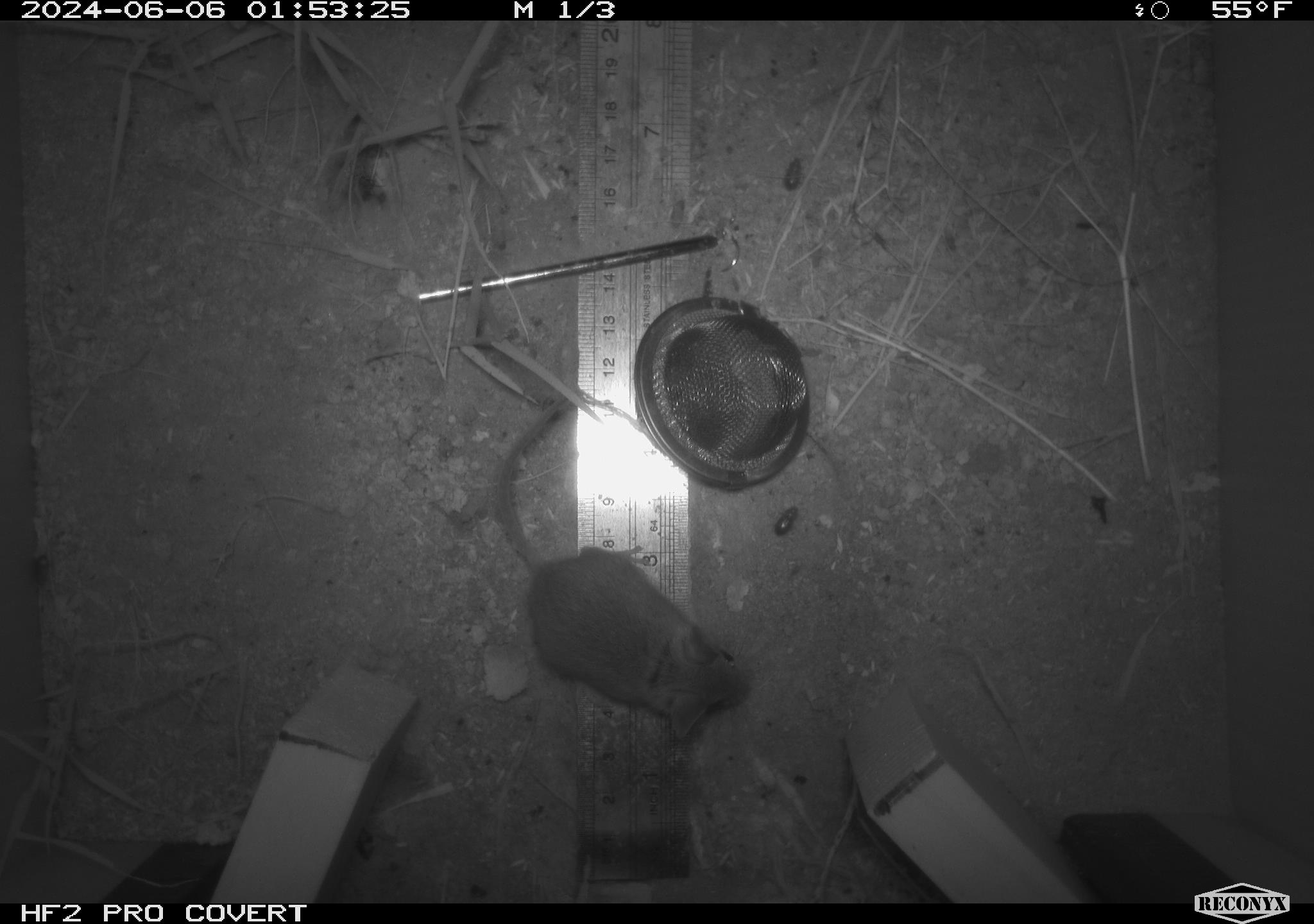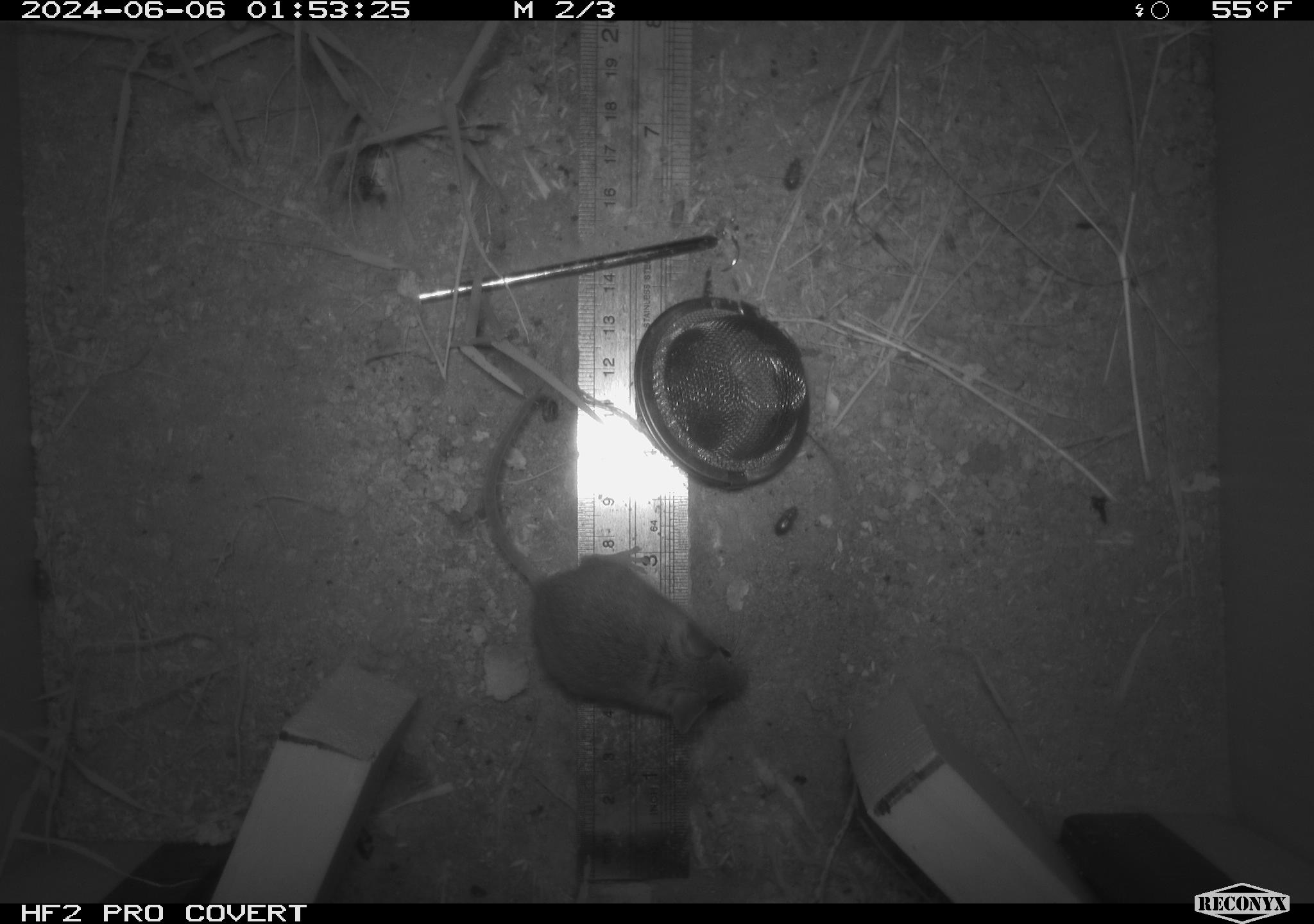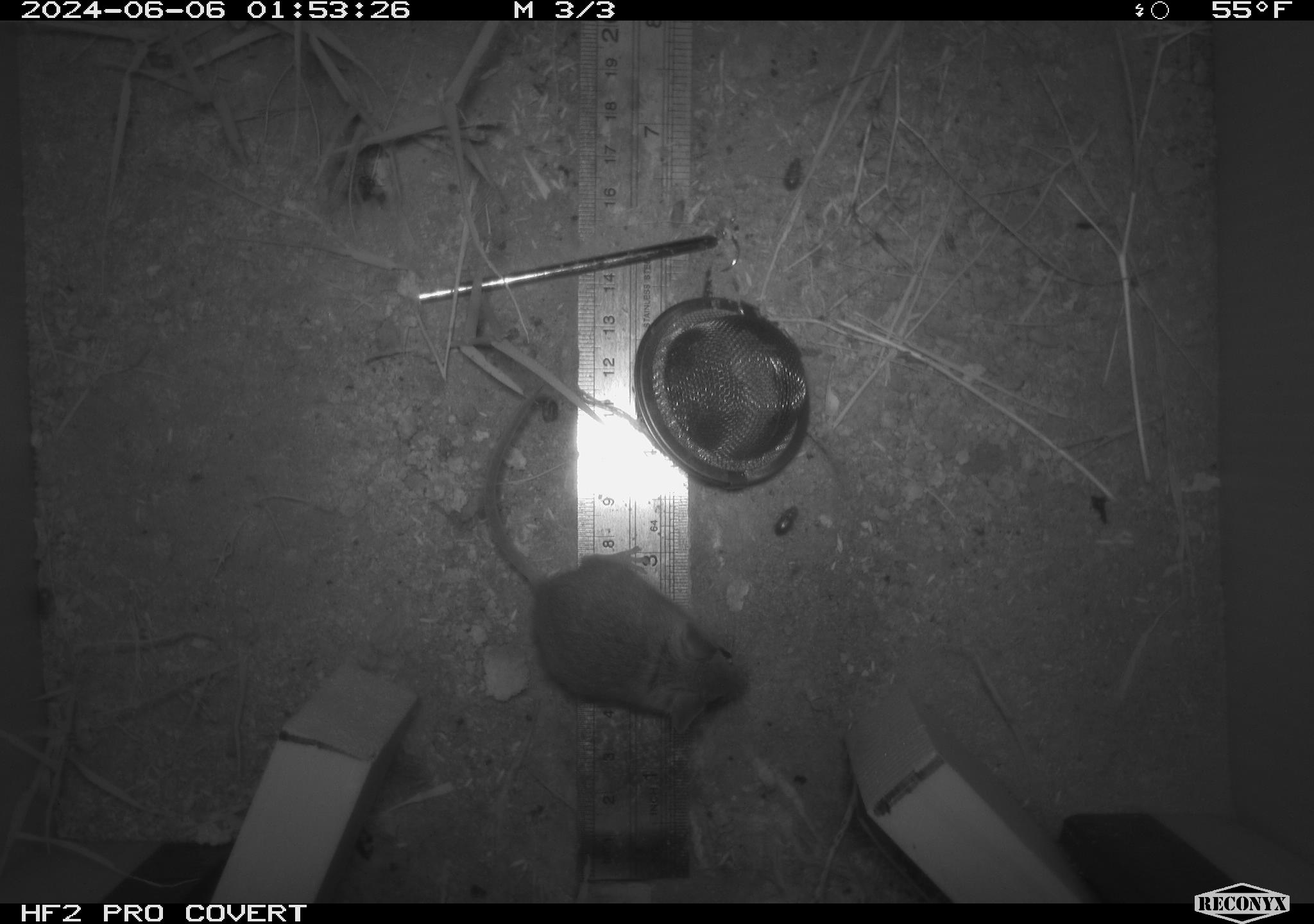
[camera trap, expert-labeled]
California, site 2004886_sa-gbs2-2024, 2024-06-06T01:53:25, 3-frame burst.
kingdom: Animalia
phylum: Chordata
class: Mammalia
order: Rodentia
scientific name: Rodentia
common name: mouse species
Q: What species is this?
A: Mouse species (Rodentia).